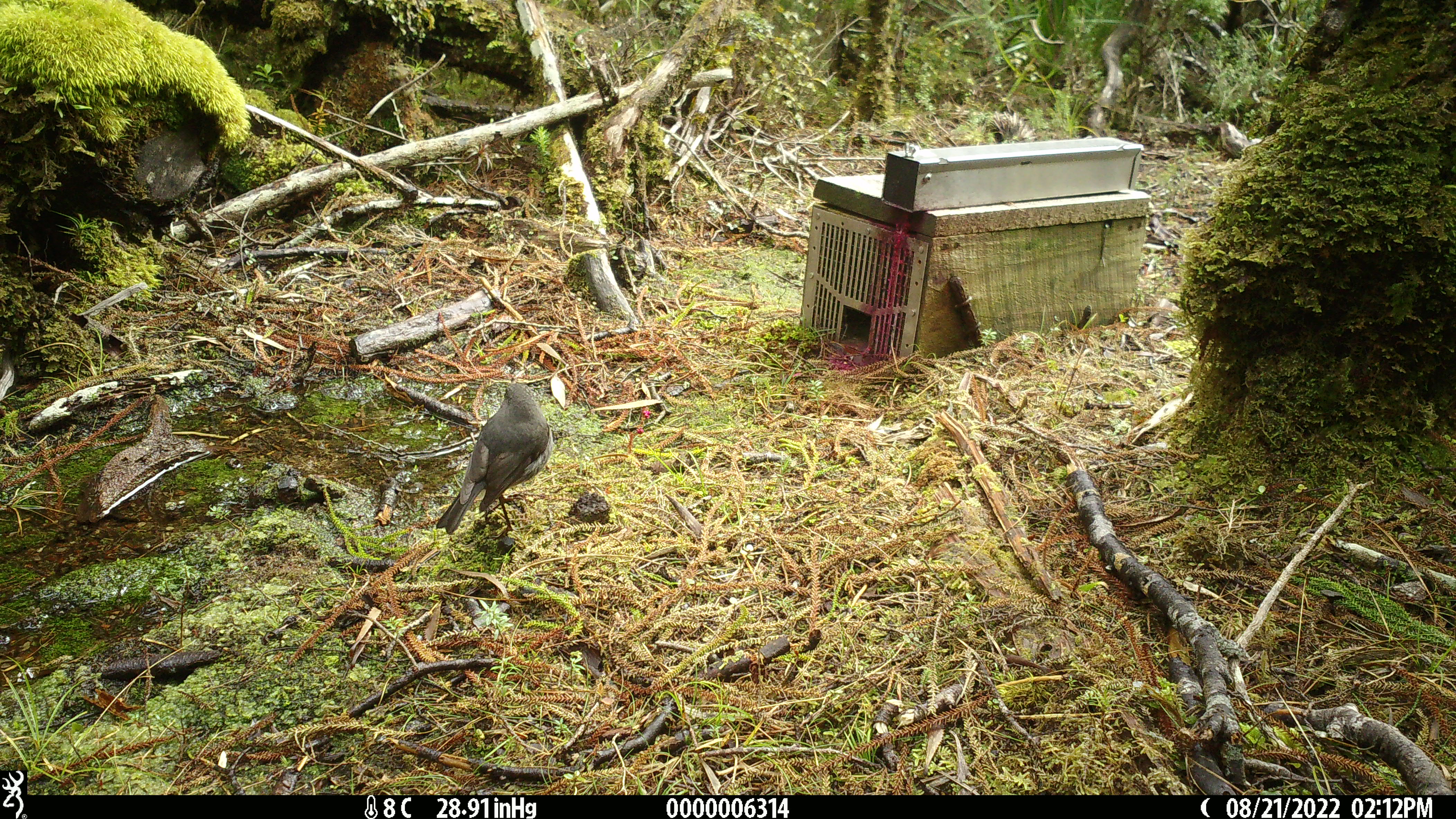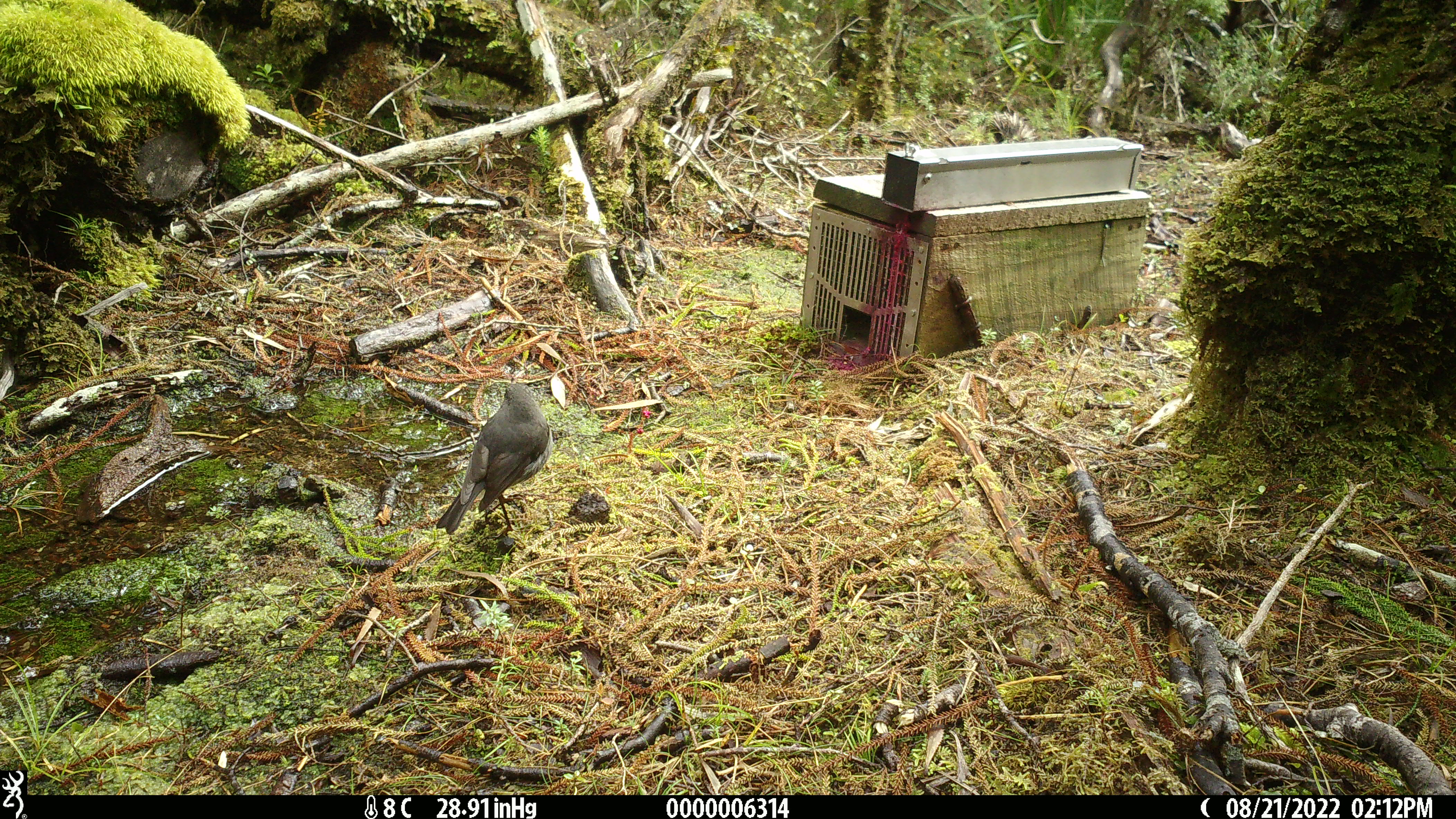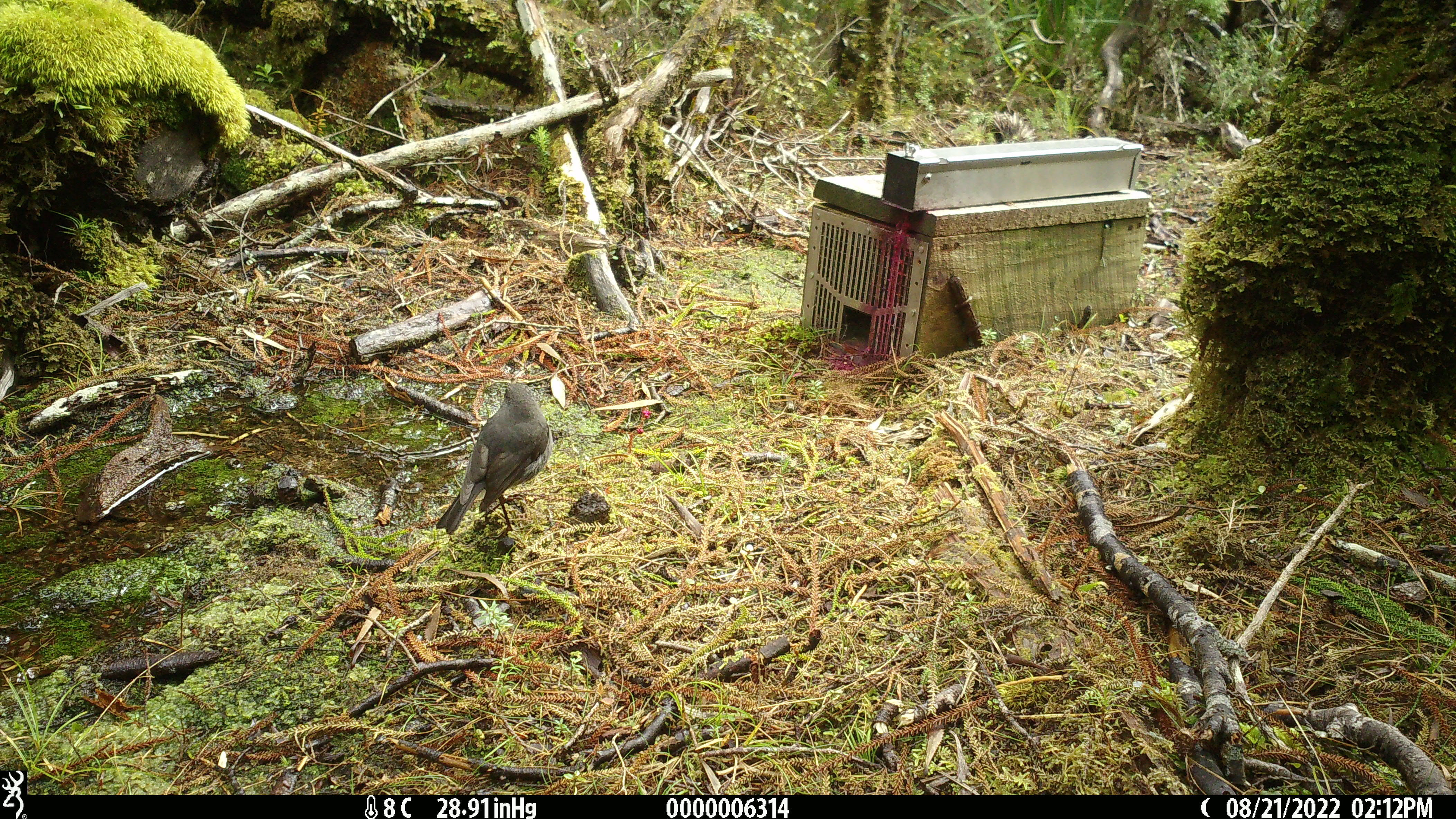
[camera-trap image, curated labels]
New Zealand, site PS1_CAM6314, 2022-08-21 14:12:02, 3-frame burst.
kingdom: Animalia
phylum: Chordata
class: Aves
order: Passeriformes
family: Petroicidae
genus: Petroica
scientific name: Petroica australis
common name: new zealand robin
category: robin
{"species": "robin (new zealand robin) (Petroica australis)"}